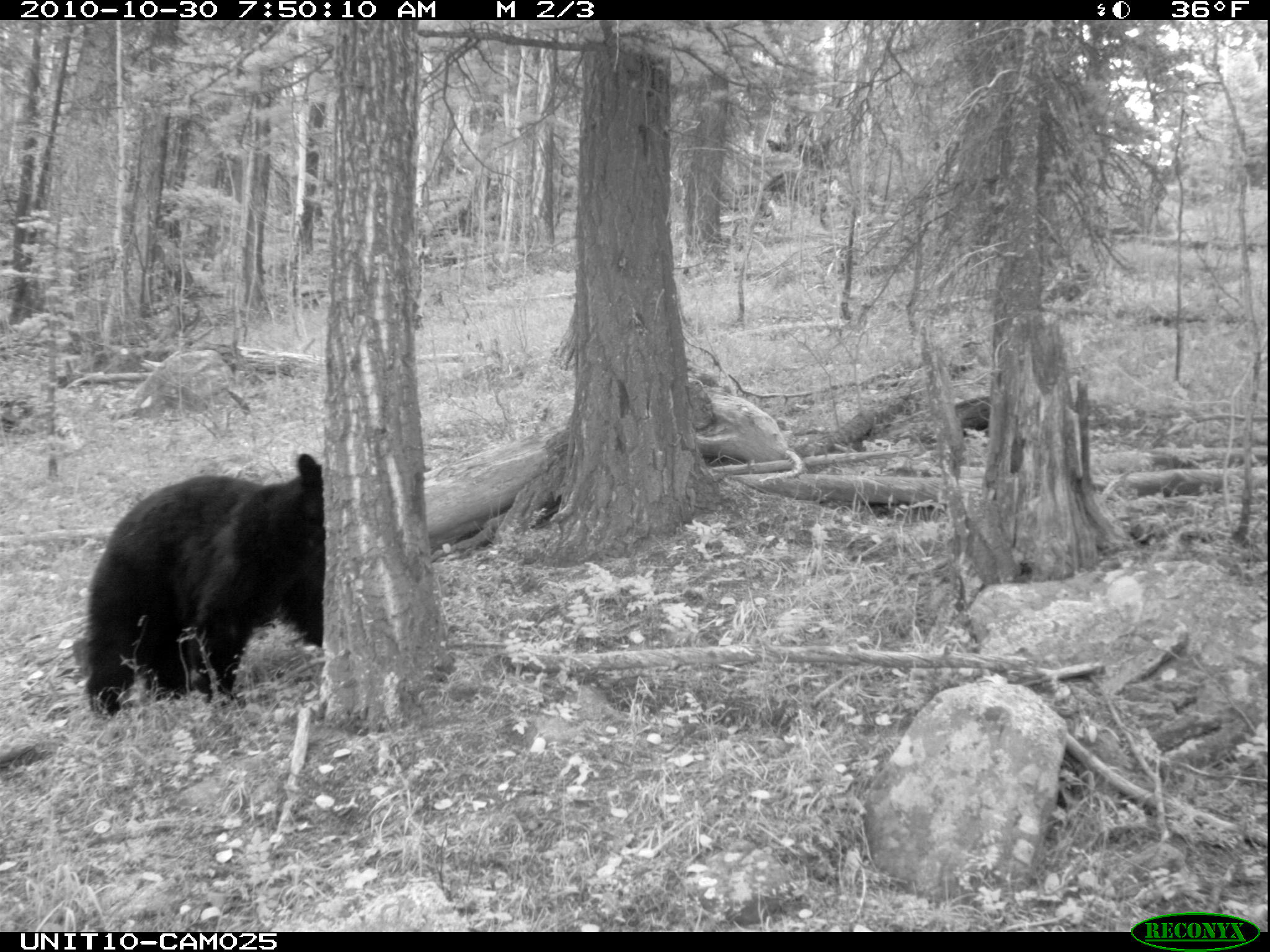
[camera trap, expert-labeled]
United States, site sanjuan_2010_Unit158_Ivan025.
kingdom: Animalia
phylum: Chordata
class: Mammalia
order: Carnivora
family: Ursidae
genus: Ursus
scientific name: Ursus americanus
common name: american black bear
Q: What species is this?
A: Ursus americanus (american black bear).